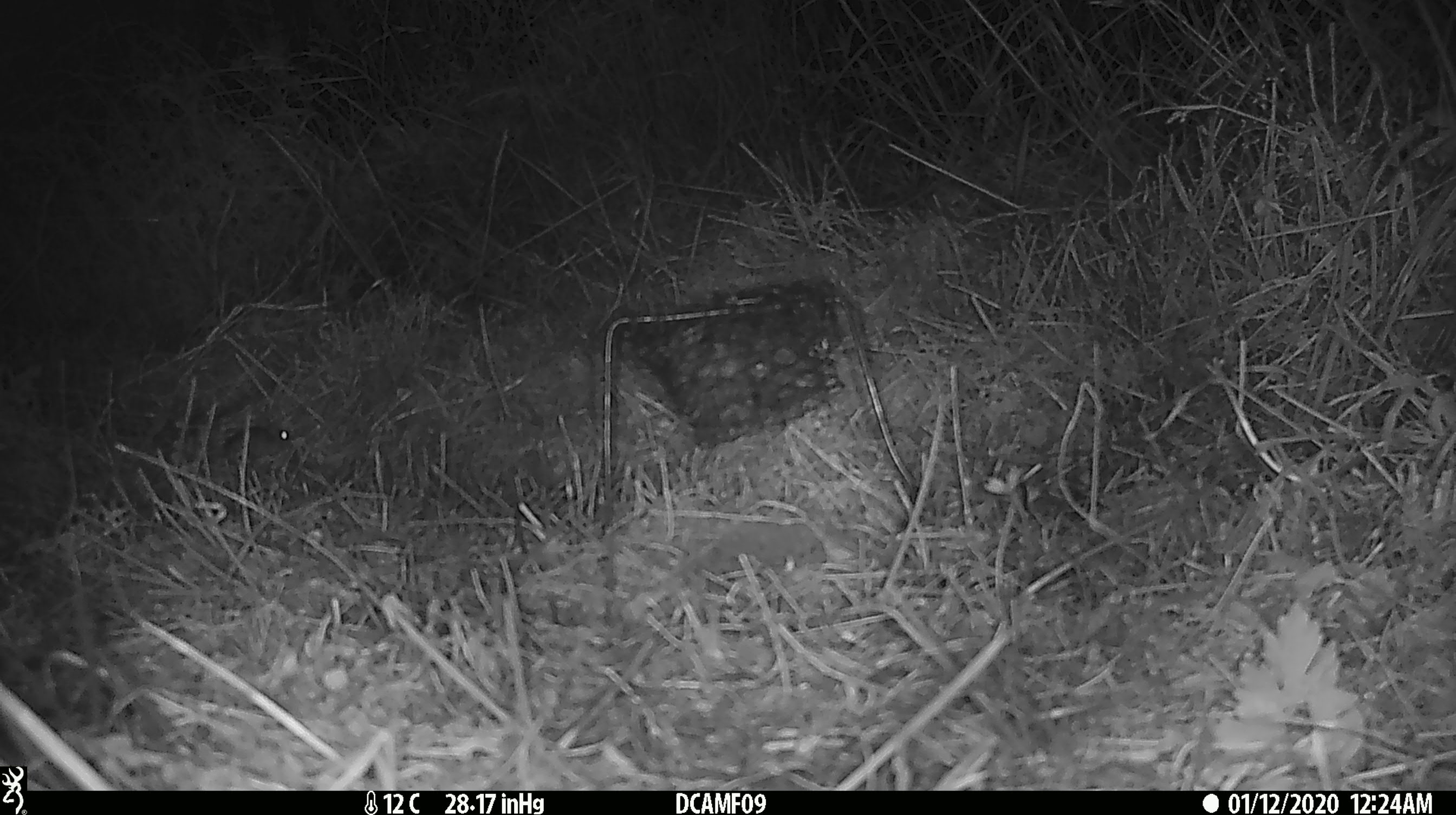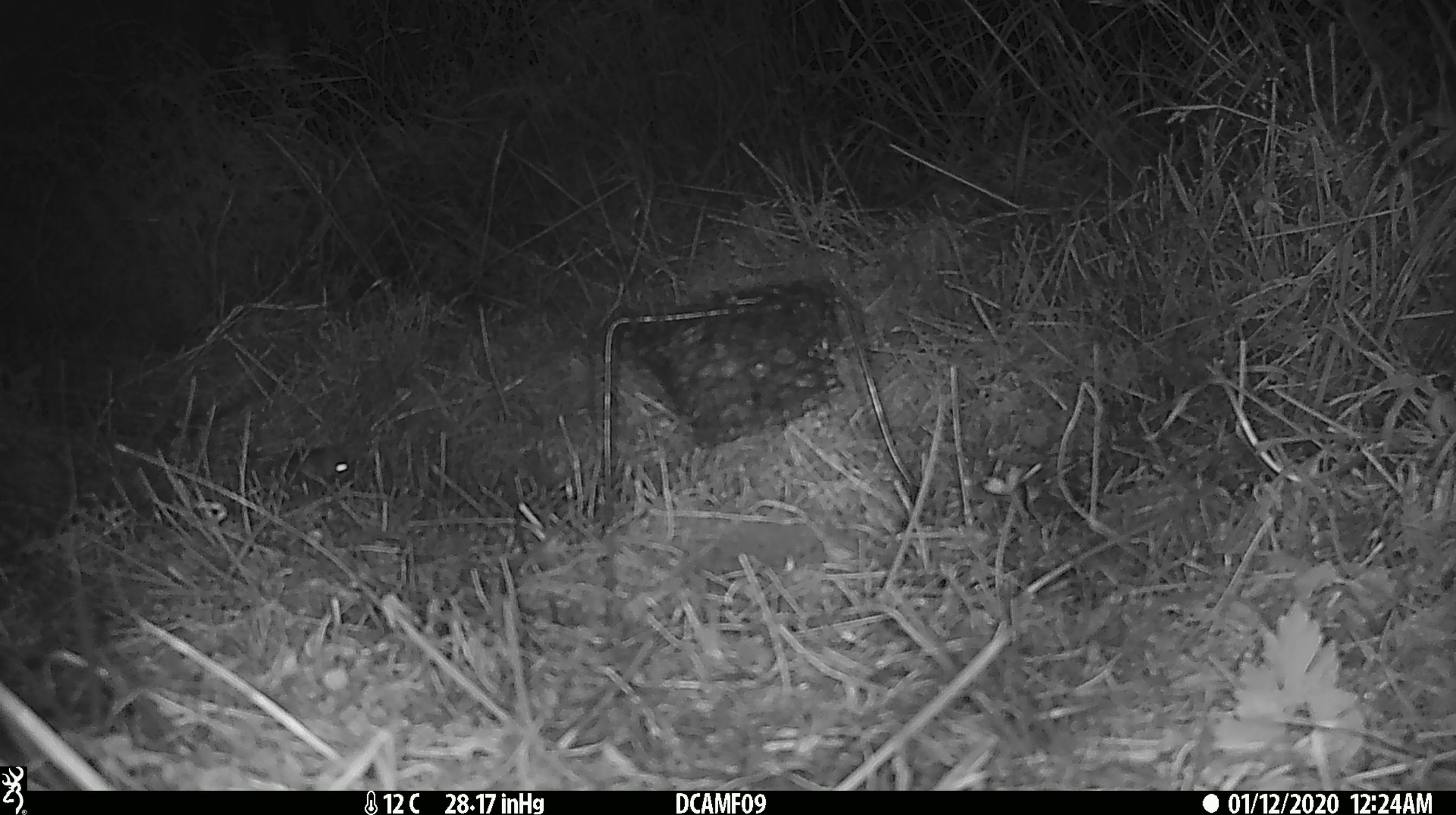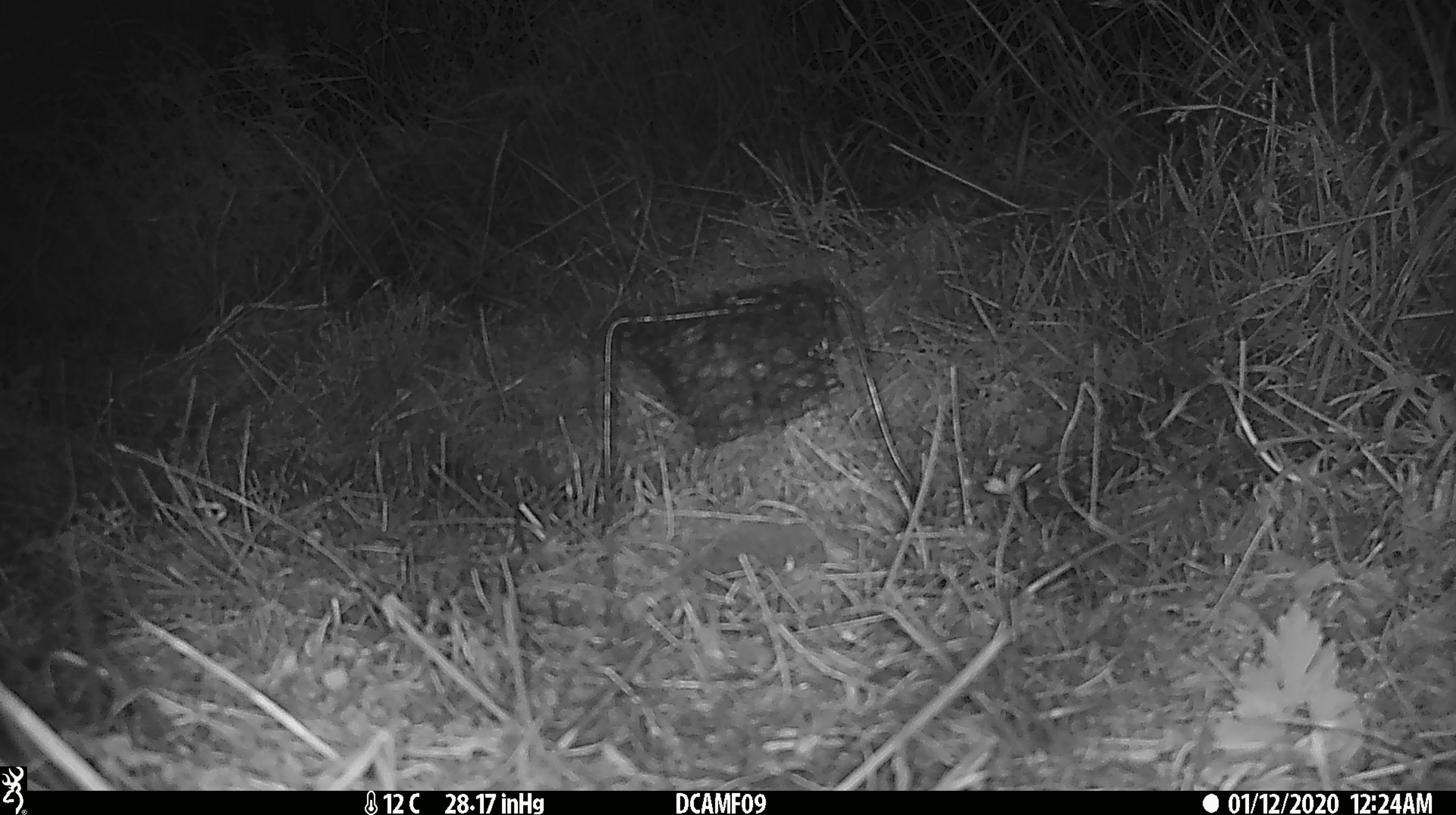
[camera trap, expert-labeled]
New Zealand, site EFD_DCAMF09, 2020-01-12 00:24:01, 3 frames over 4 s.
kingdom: Animalia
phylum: Chordata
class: Mammalia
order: Rodentia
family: Muridae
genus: Mus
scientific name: Mus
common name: mouse